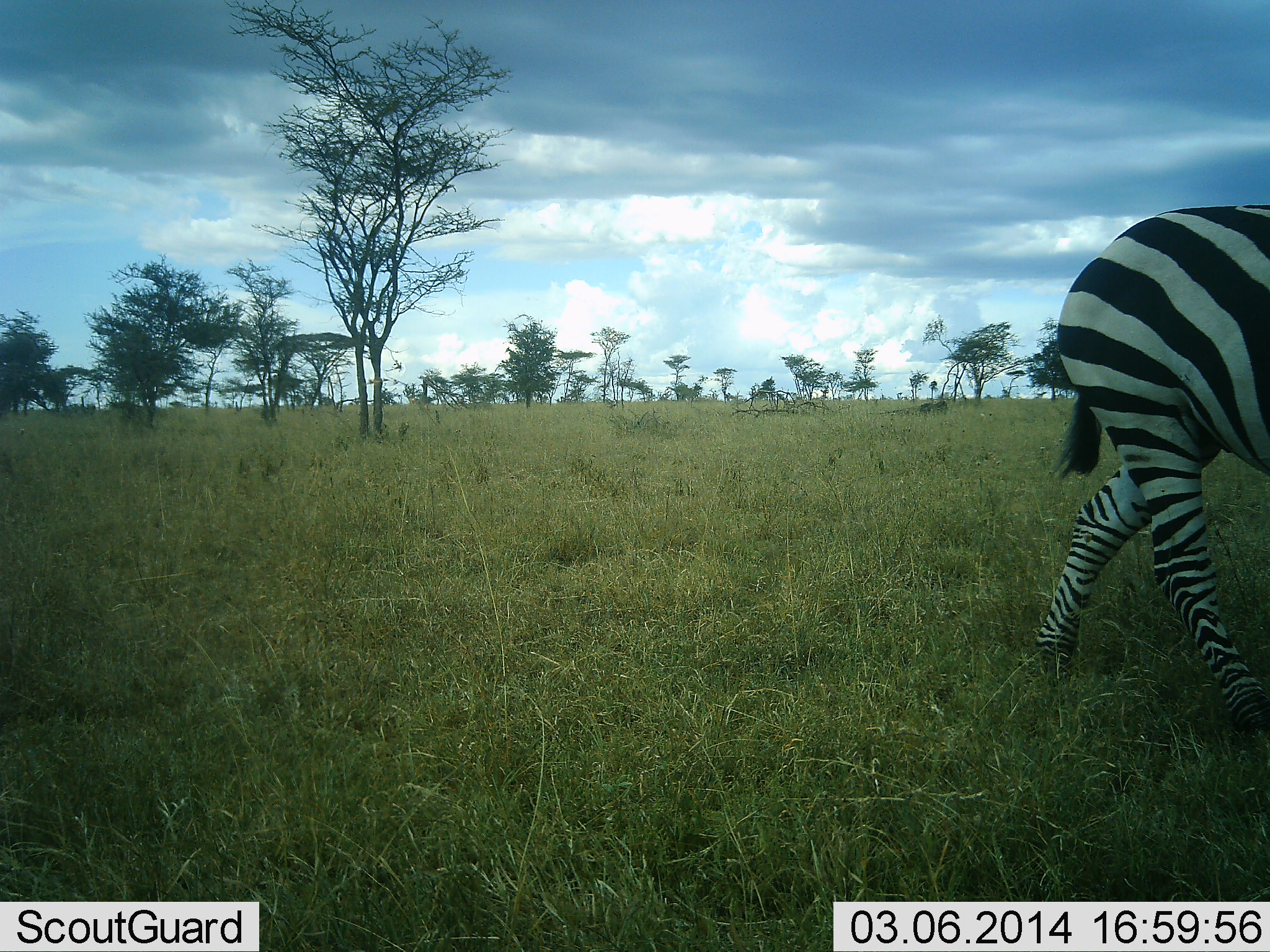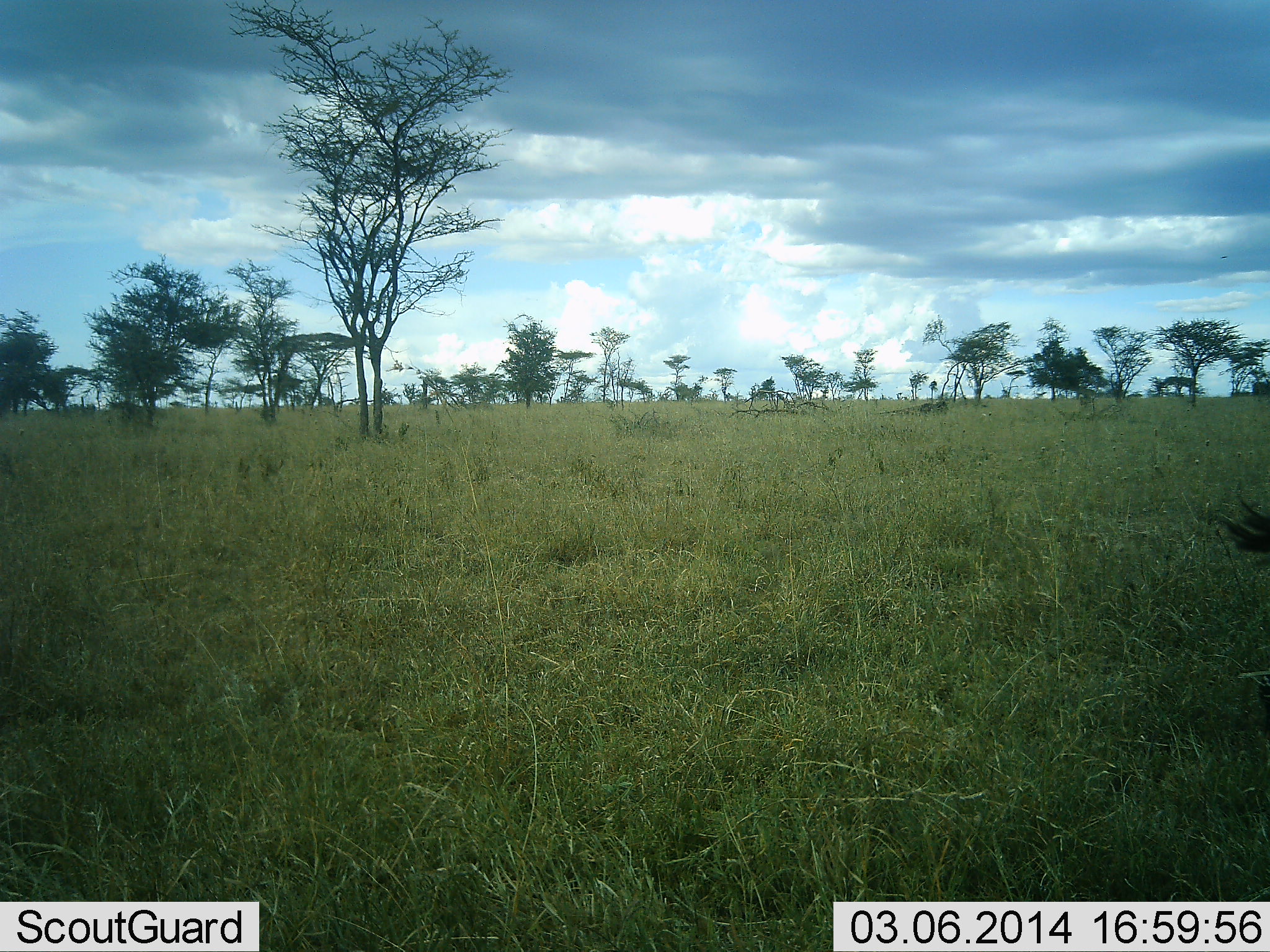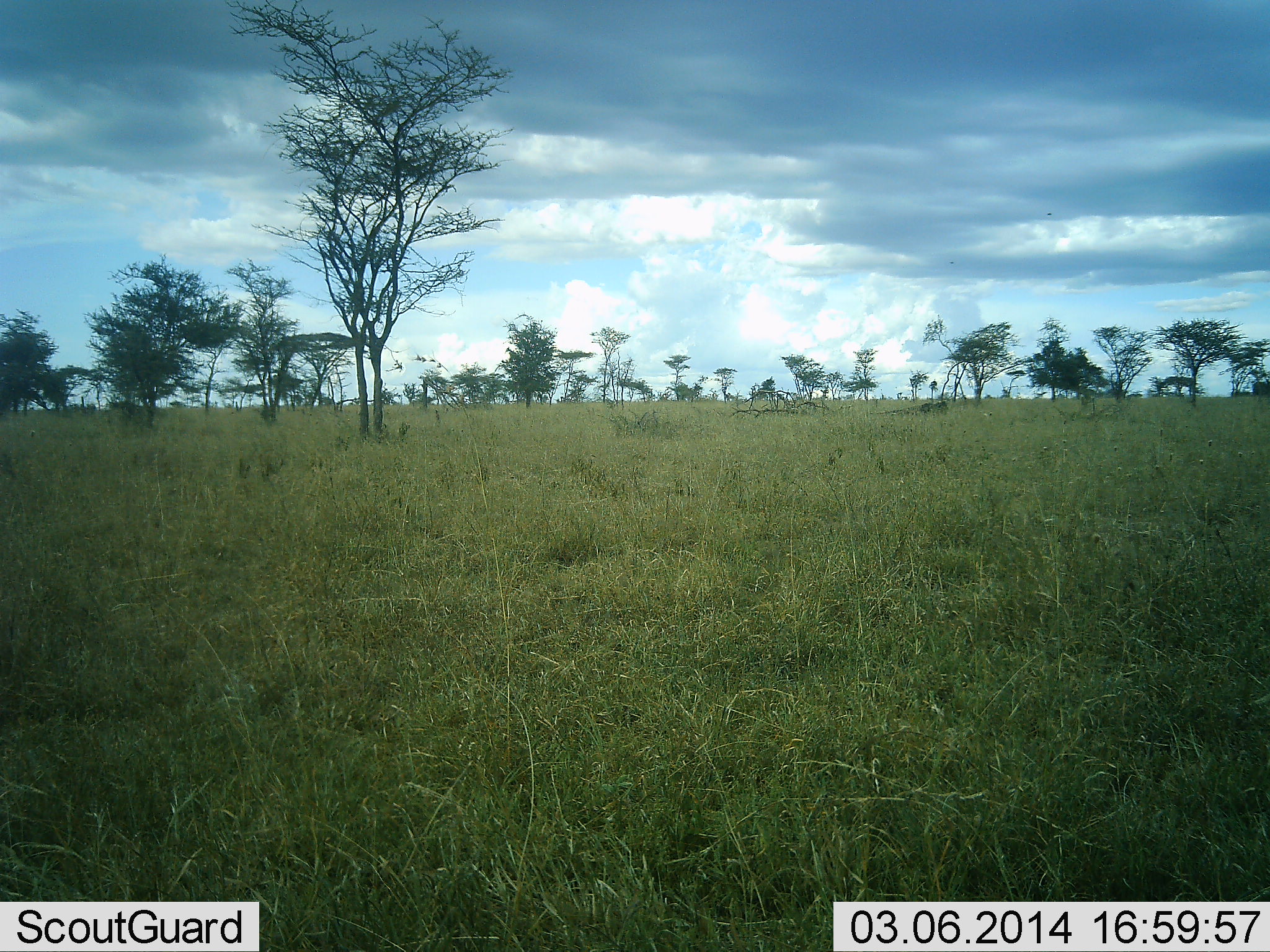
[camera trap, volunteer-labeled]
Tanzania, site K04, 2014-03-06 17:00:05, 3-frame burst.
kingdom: Animalia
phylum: Chordata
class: Mammalia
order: Perissodactyla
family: Equidae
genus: Equus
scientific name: Equus quagga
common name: plains zebra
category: zebra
Zebra (plains zebra) (Equus quagga), count 1. Behavior (volunteer vote fractions): standing 0%, resting 0%, moving 100%, interacting 0%. Young present (vote fraction): 0%. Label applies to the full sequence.